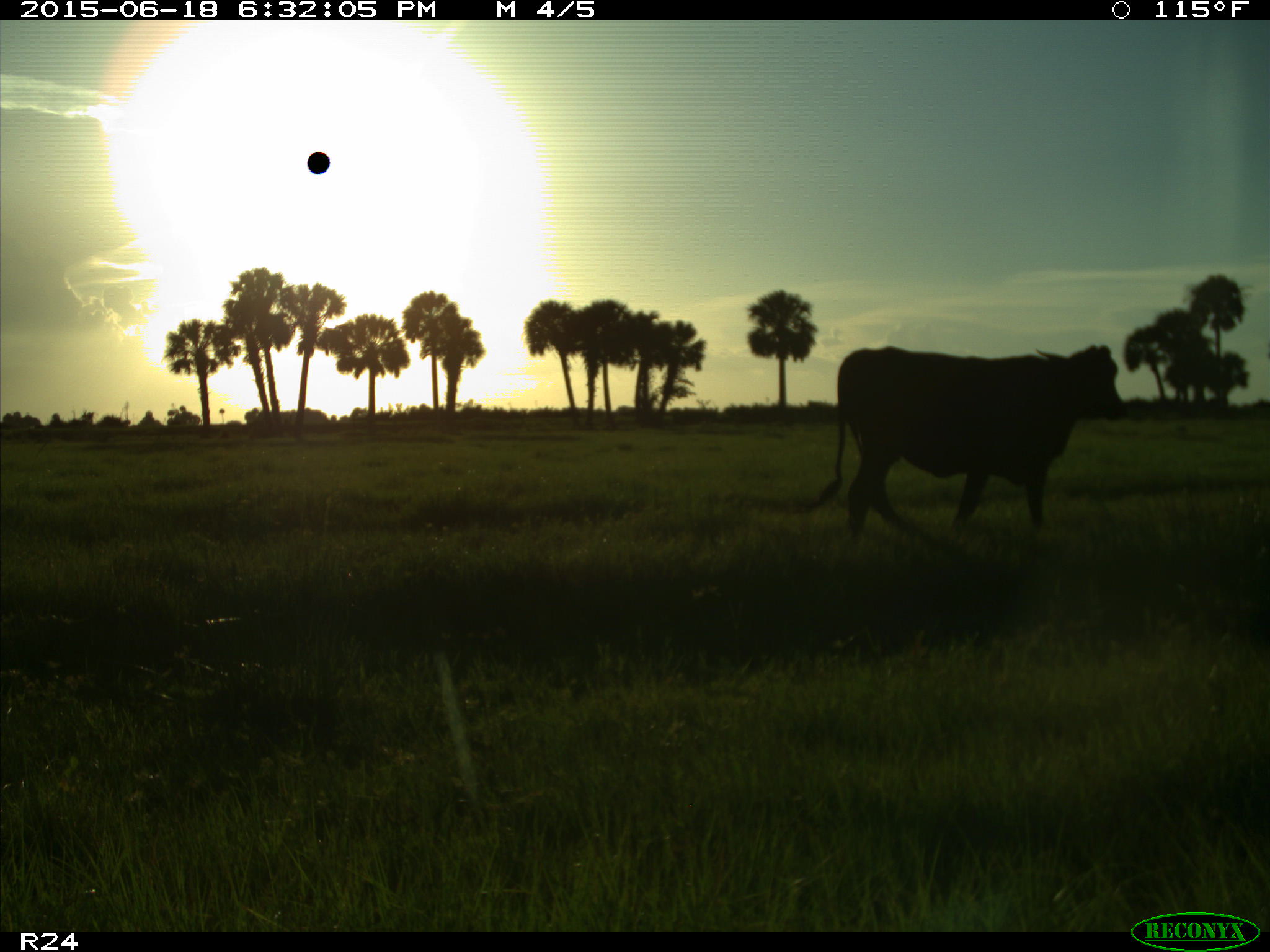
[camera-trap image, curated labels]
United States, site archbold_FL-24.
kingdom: Animalia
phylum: Chordata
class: Mammalia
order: Artiodactyla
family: Bovidae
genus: Bos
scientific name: Bos taurus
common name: domestic cow